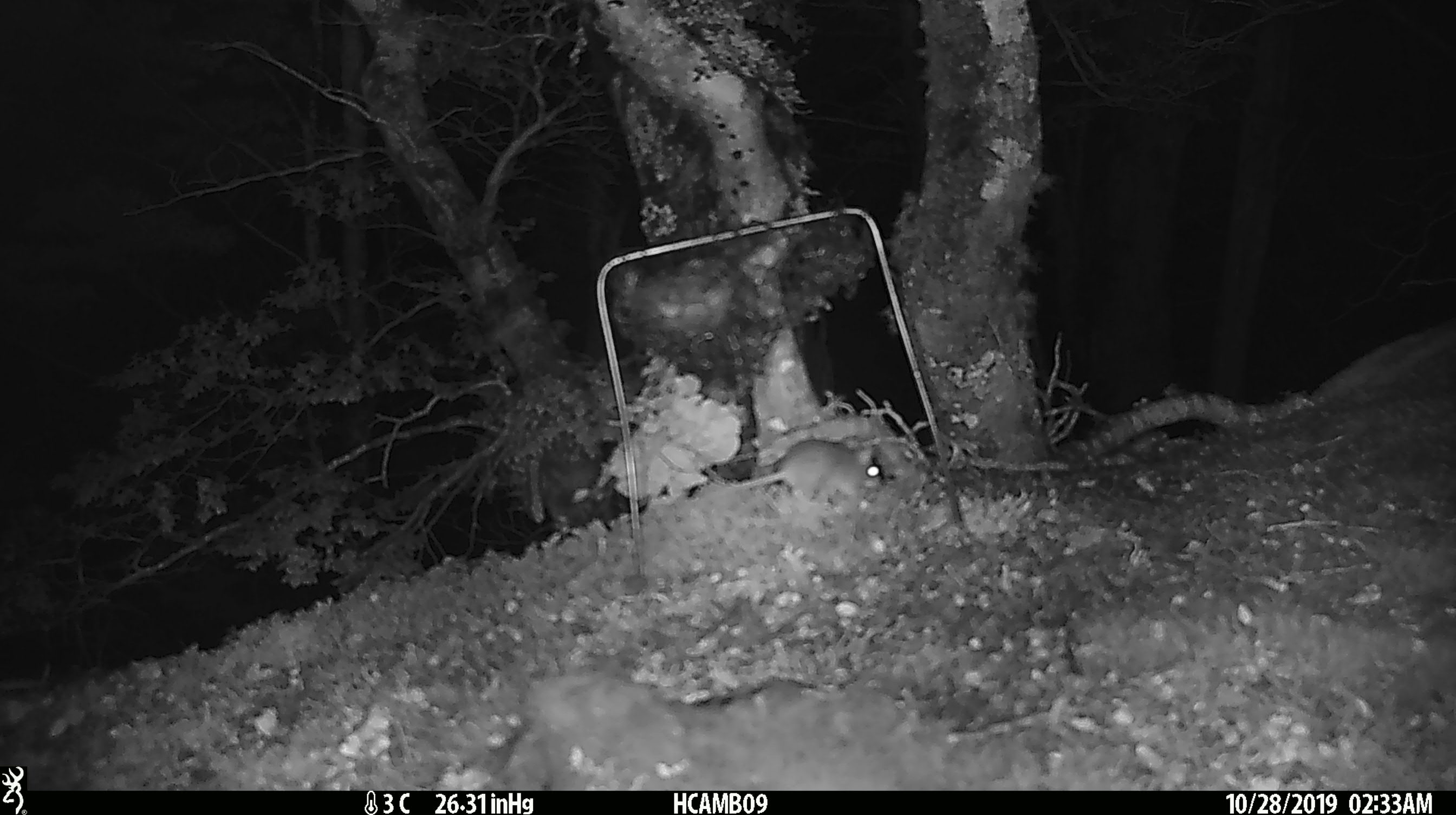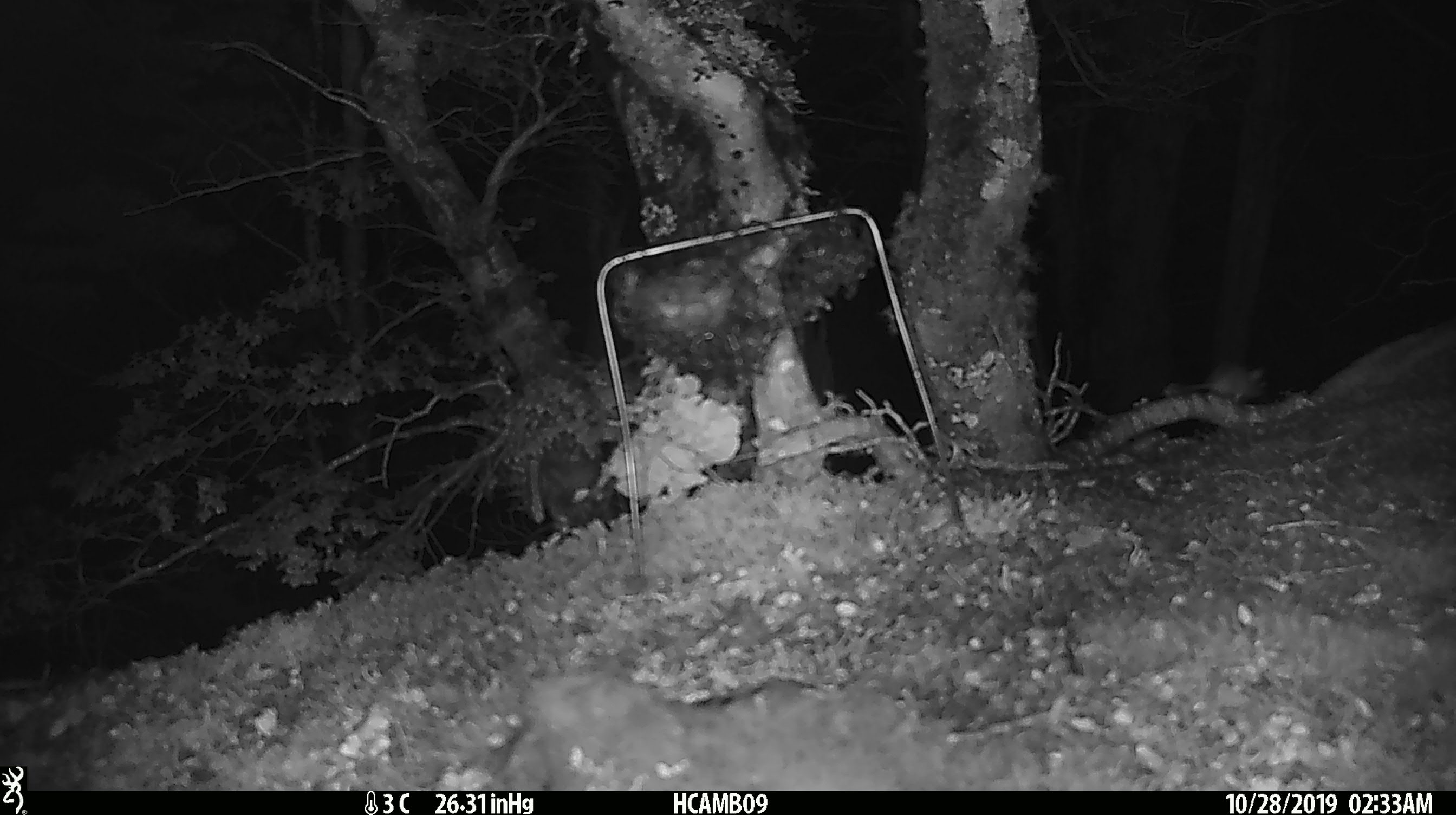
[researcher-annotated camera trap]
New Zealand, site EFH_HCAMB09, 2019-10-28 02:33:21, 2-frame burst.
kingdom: Animalia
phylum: Chordata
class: Mammalia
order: Rodentia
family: Muridae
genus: Mus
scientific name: Mus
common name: mouse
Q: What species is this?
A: Mouse (Mus).